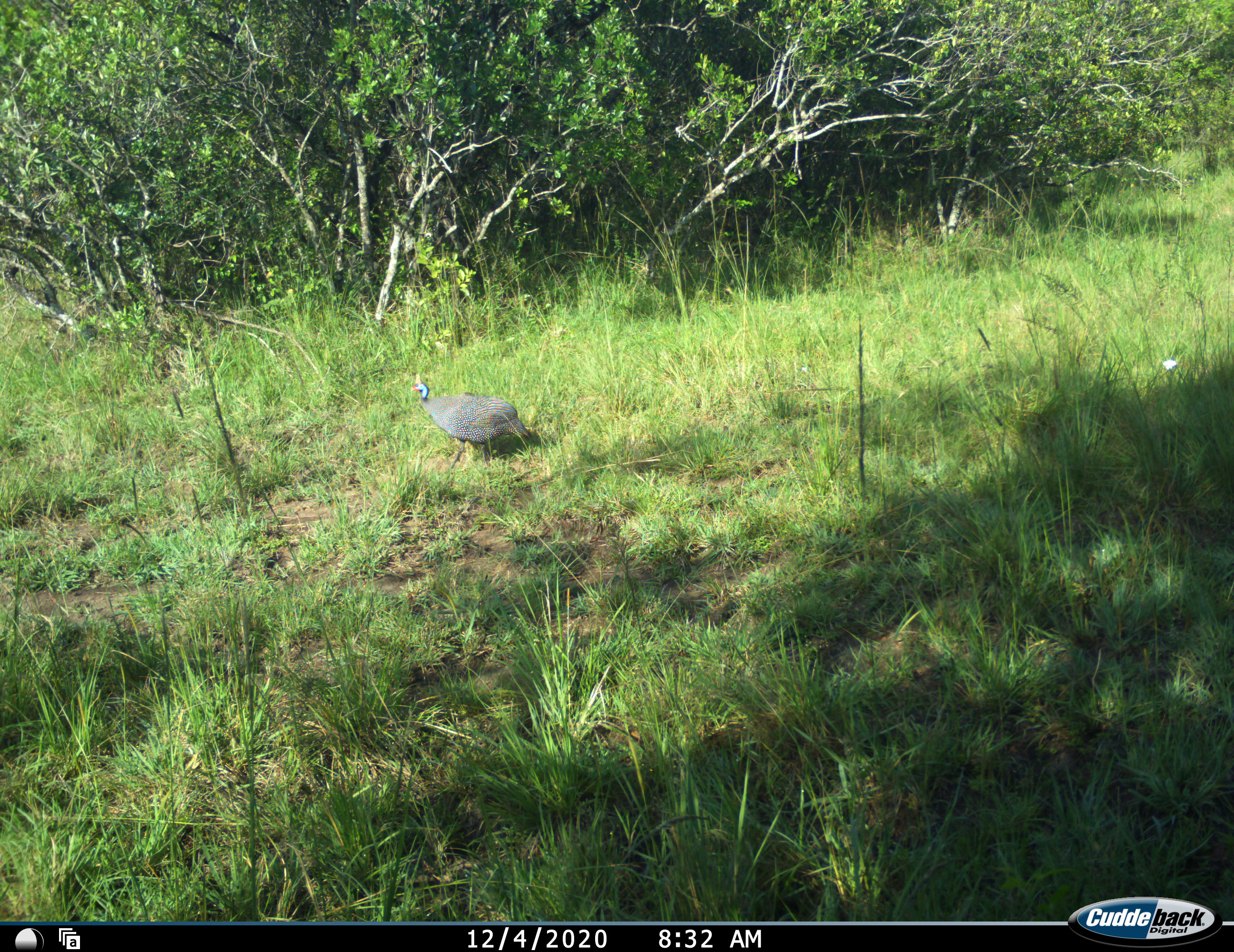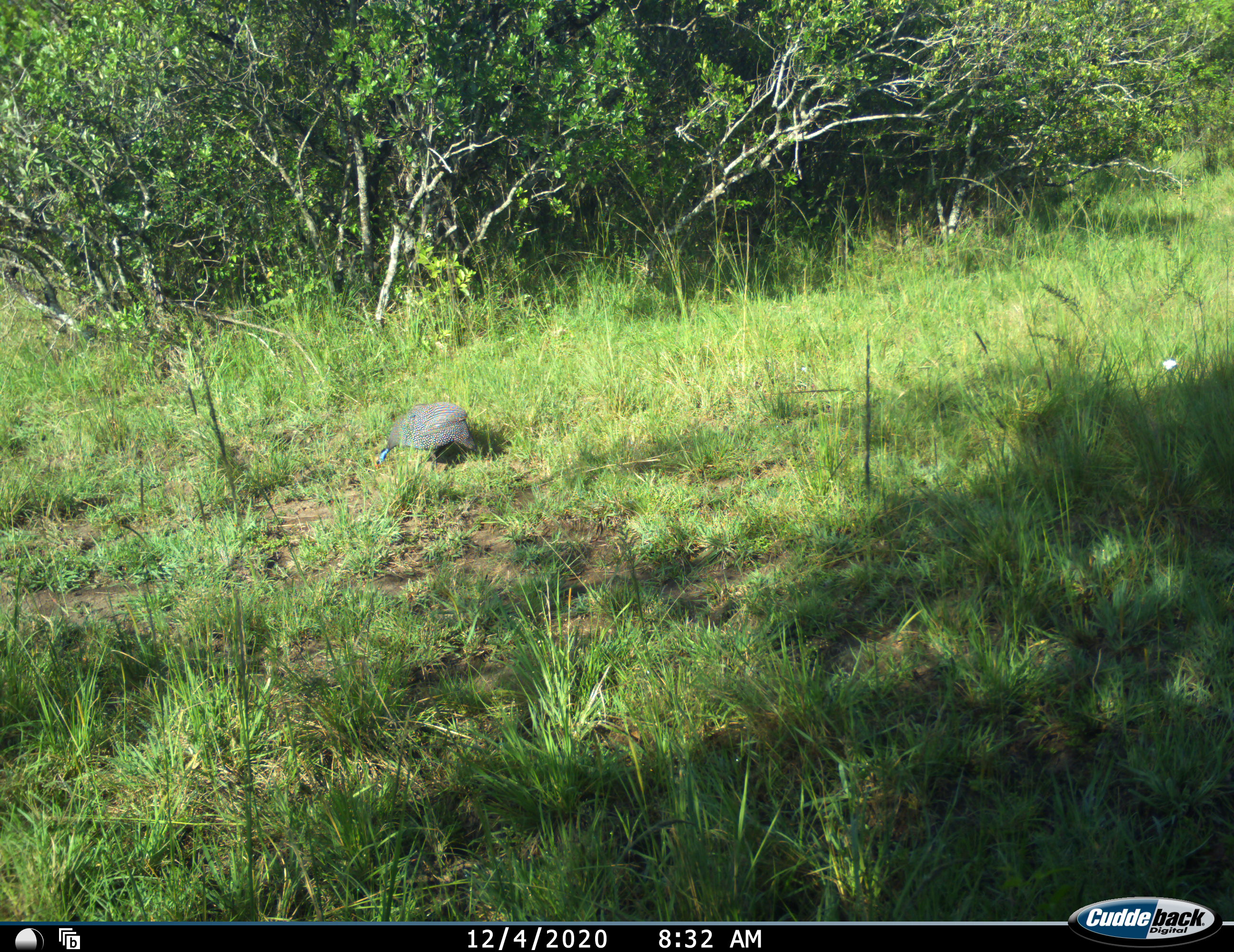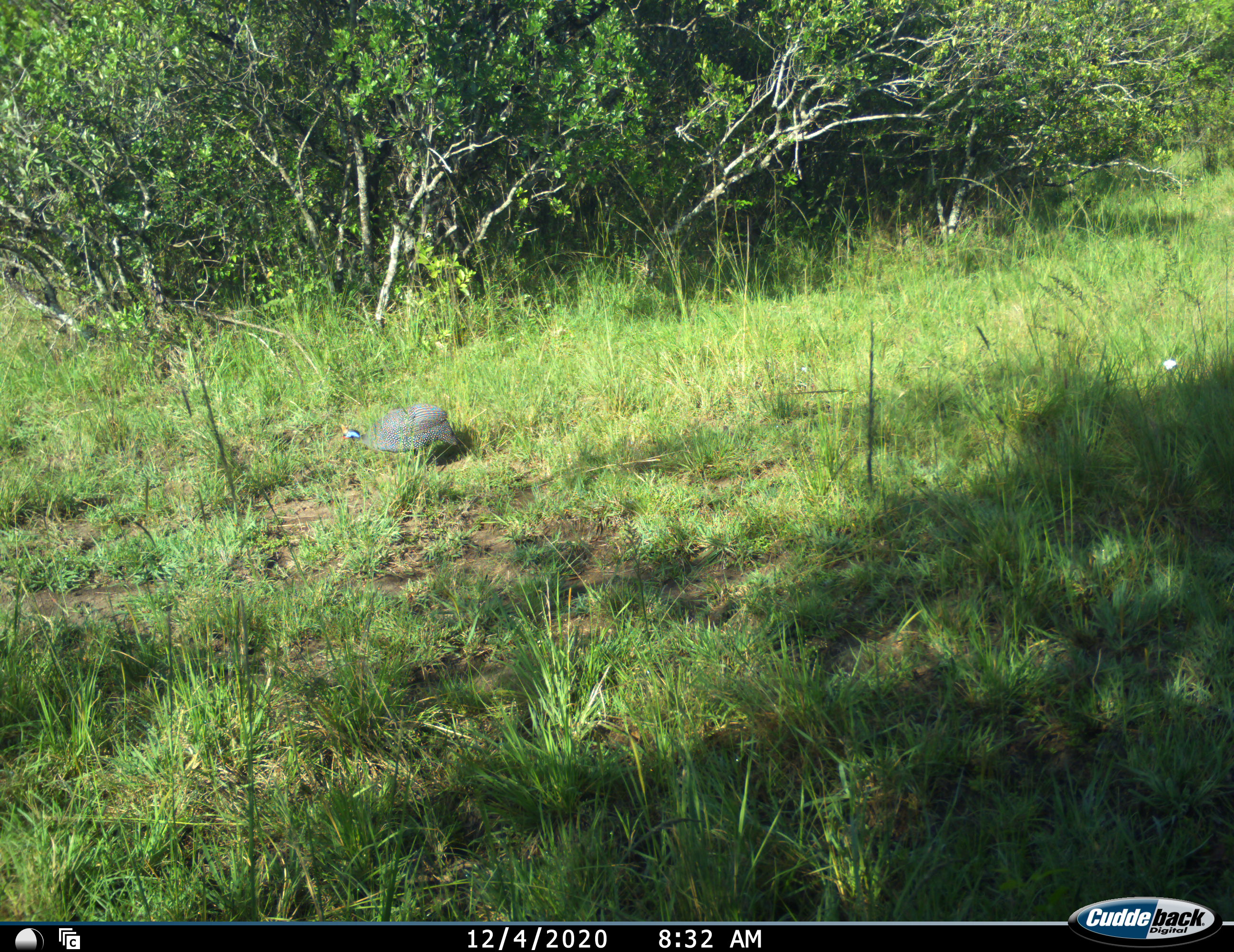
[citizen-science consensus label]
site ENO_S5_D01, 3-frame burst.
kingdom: Animalia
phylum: Chordata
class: Aves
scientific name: Aves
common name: bird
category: birdother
Birdother (bird) (Aves), count 1. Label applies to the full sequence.